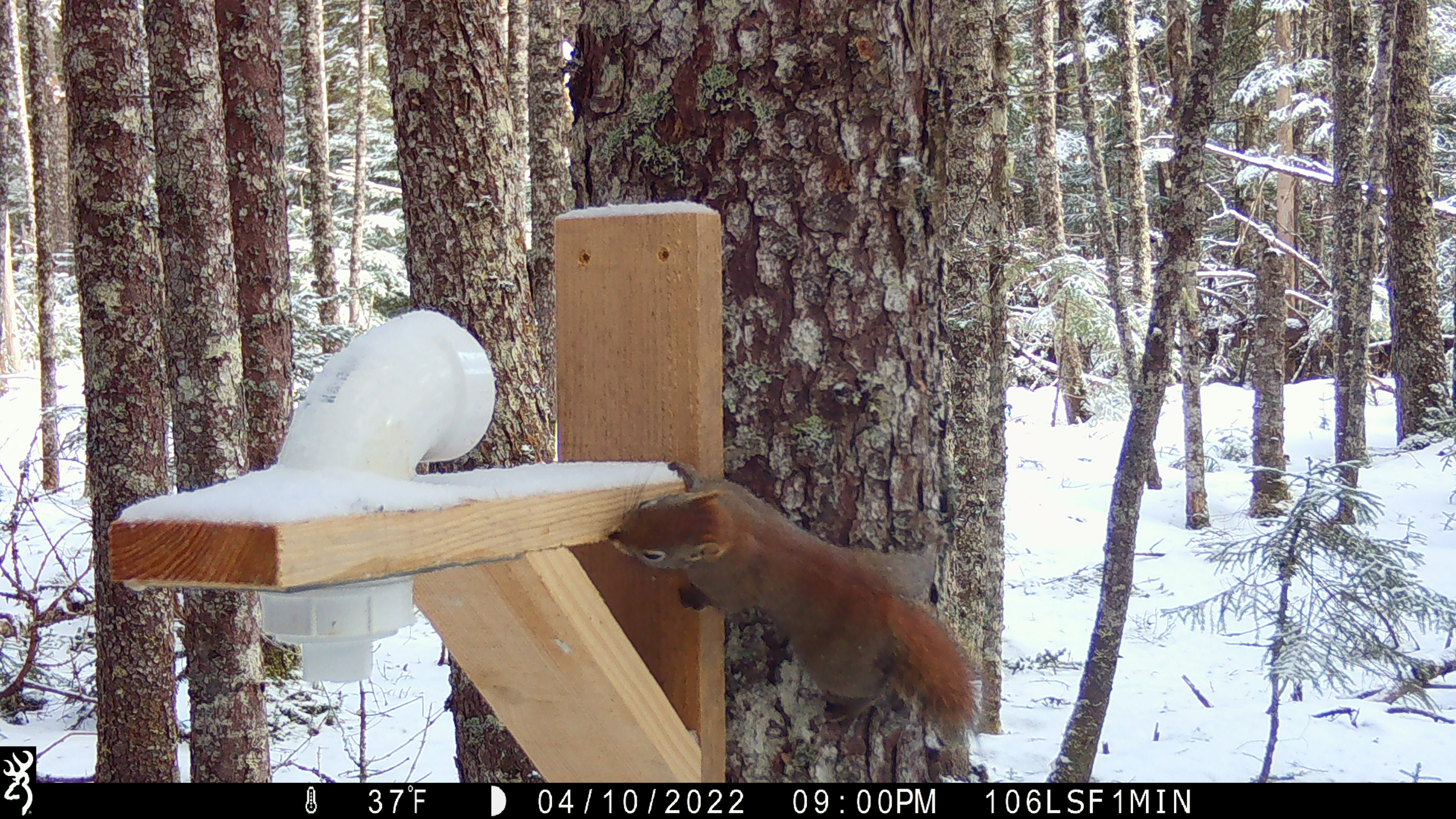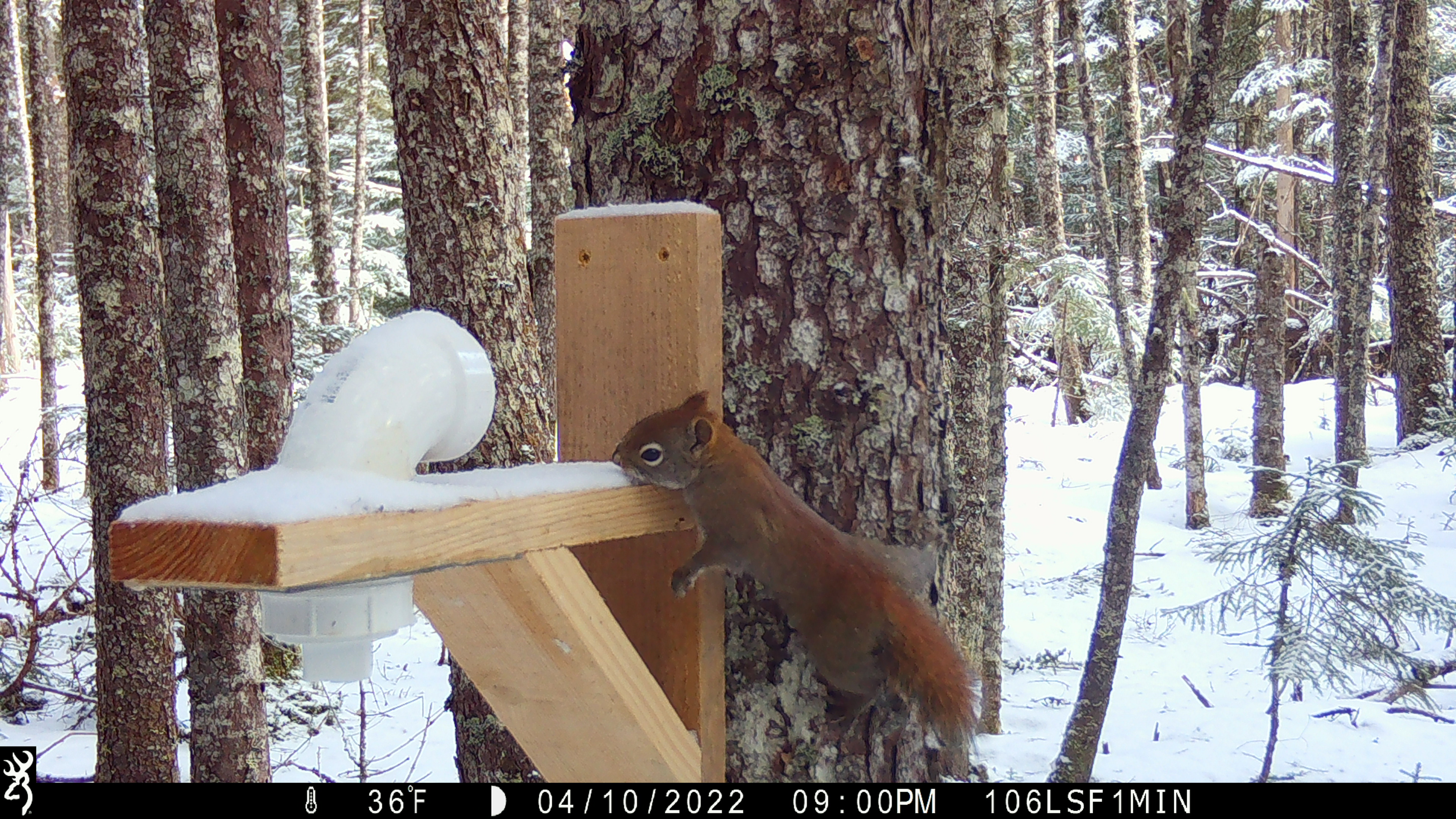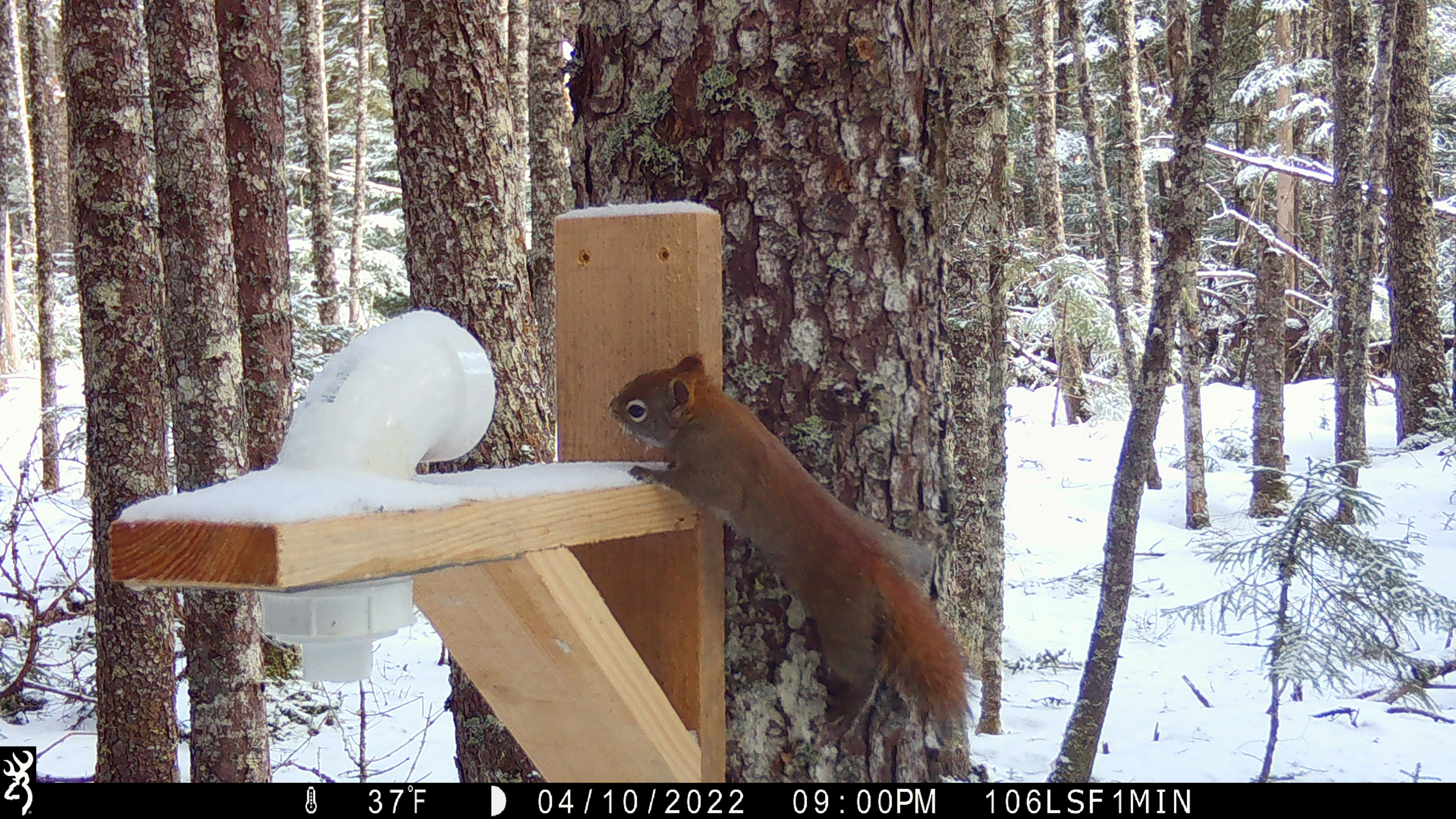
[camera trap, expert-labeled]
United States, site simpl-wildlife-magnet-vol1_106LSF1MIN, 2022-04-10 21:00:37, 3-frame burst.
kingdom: Animalia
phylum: Chordata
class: Mammalia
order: Rodentia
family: Sciuridae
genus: Tamiasciurus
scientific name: Tamiasciurus hudsonicus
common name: red squirrel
Red squirrel (Tamiasciurus hudsonicus).